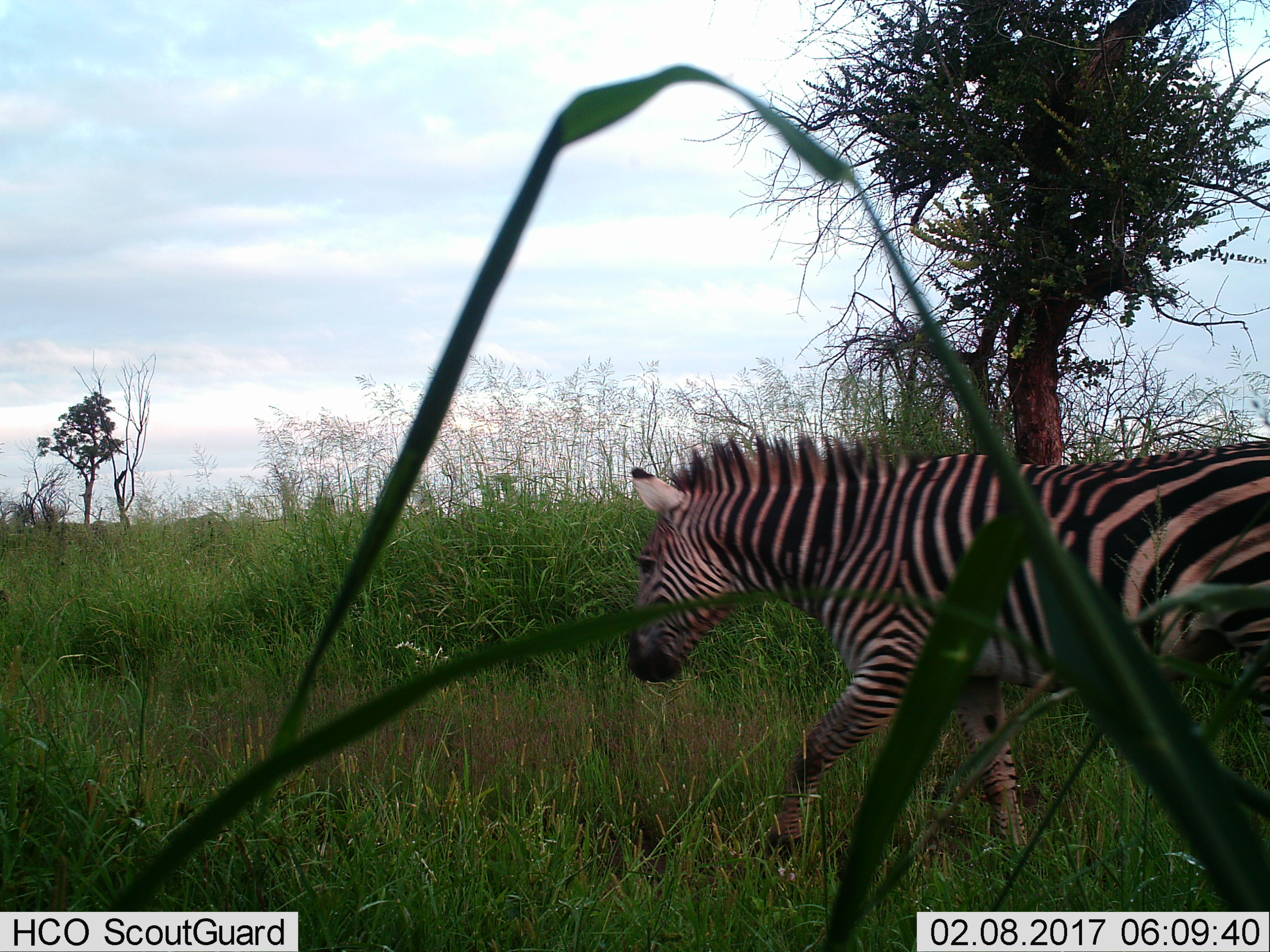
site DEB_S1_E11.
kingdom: Animalia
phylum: Chordata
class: Mammalia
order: Perissodactyla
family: Equidae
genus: Equus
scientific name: Equus quagga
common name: plains zebra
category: zebraplains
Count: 1.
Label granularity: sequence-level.